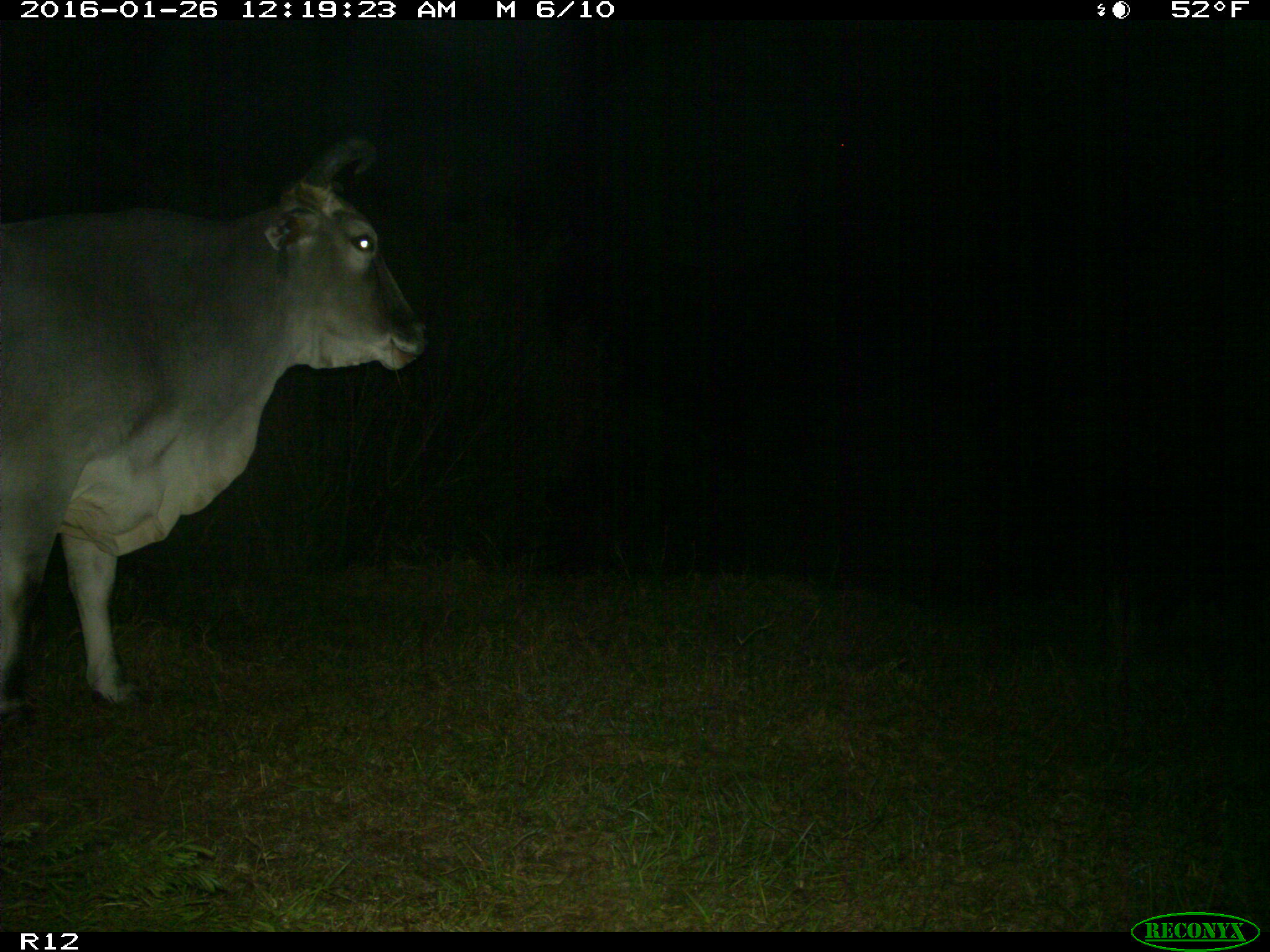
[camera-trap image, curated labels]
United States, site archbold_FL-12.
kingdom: Animalia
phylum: Chordata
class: Mammalia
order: Artiodactyla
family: Bovidae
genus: Bos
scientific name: Bos taurus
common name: domestic cow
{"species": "Bos taurus (domestic cow)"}